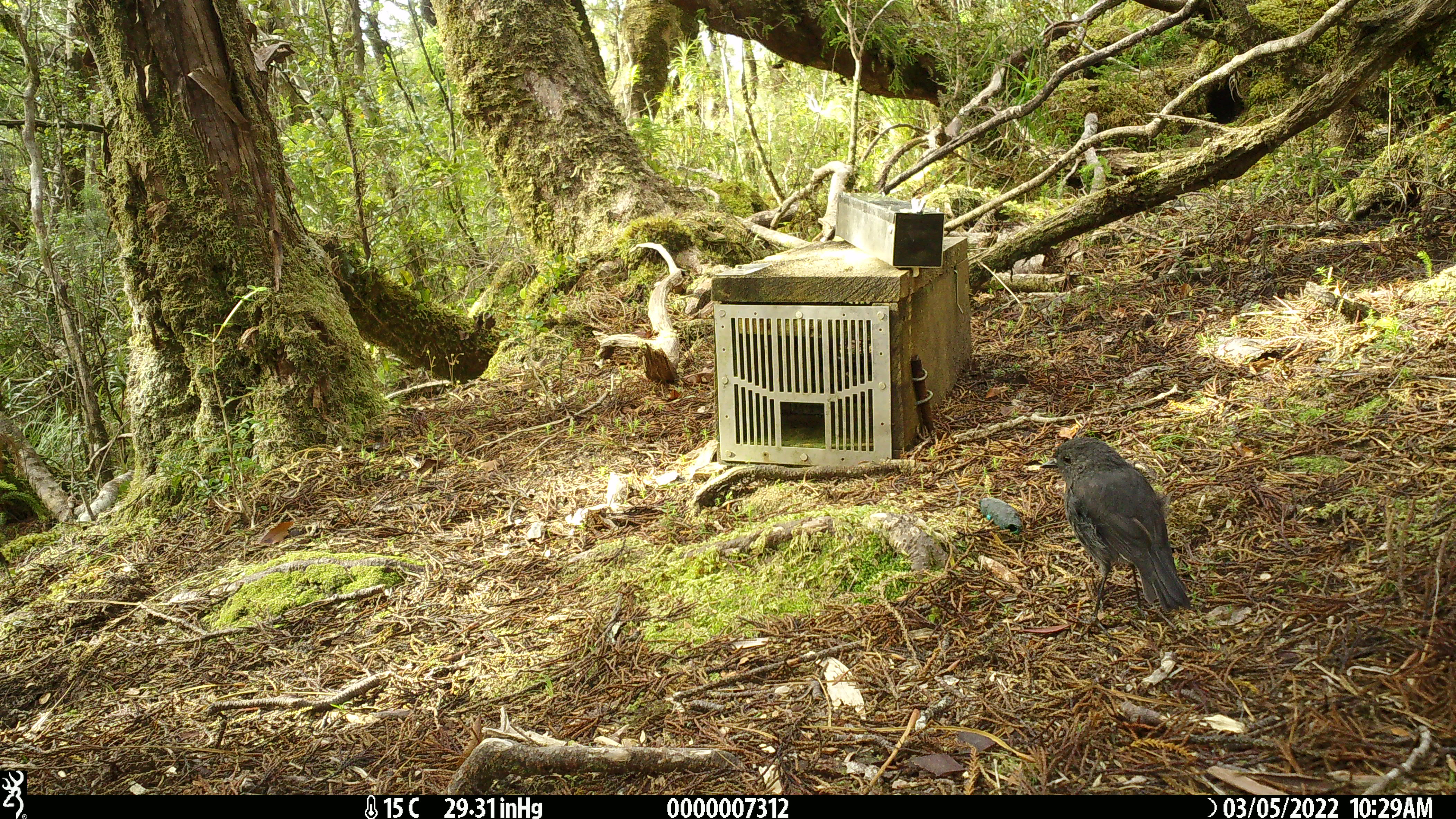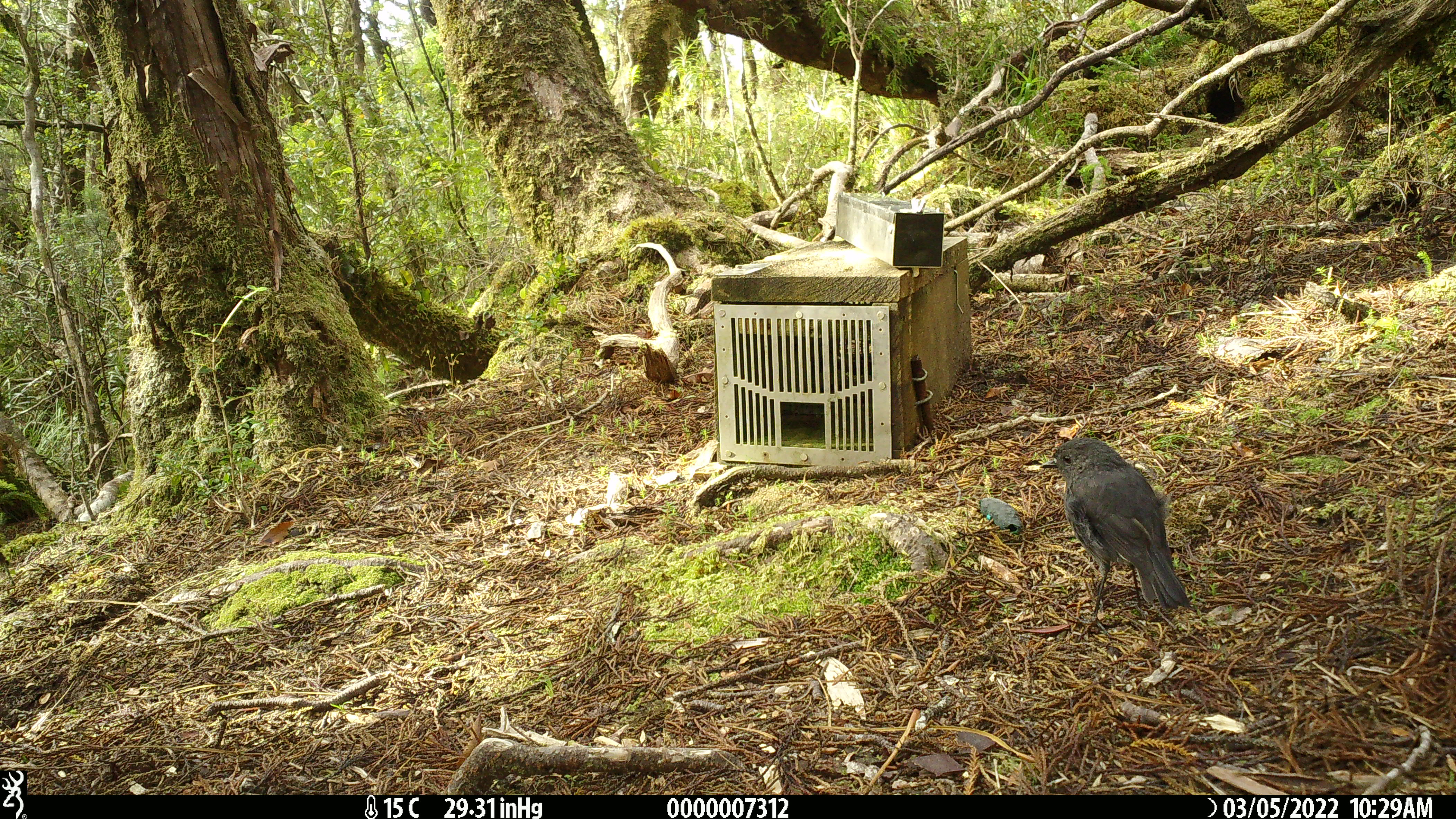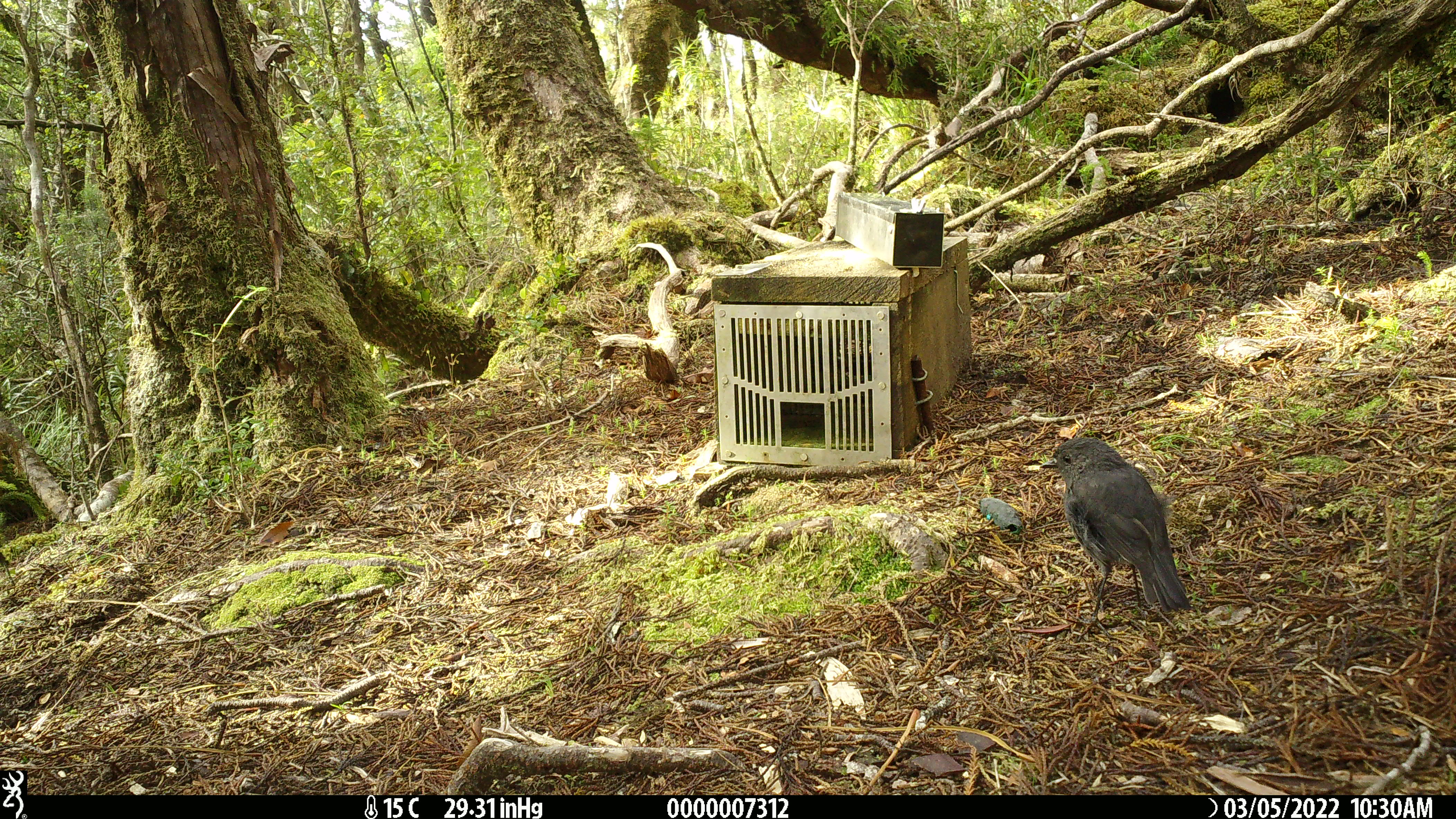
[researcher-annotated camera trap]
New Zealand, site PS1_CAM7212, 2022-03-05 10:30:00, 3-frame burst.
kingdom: Animalia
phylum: Chordata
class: Aves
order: Passeriformes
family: Petroicidae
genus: Petroica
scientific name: Petroica australis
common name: new zealand robin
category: robin